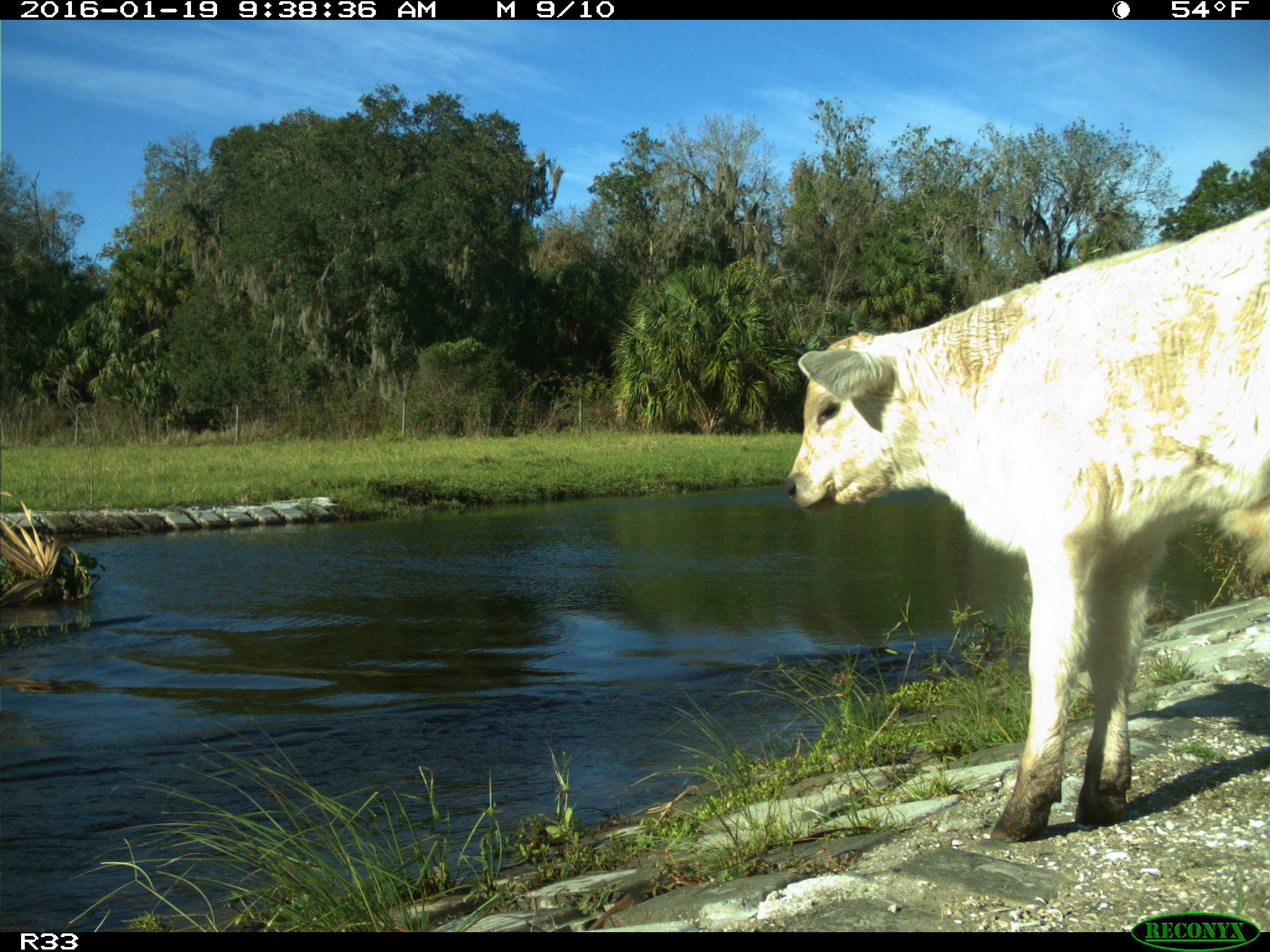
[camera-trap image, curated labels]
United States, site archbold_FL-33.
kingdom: Animalia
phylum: Chordata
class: Mammalia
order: Artiodactyla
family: Bovidae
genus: Bos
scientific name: Bos taurus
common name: domestic cow